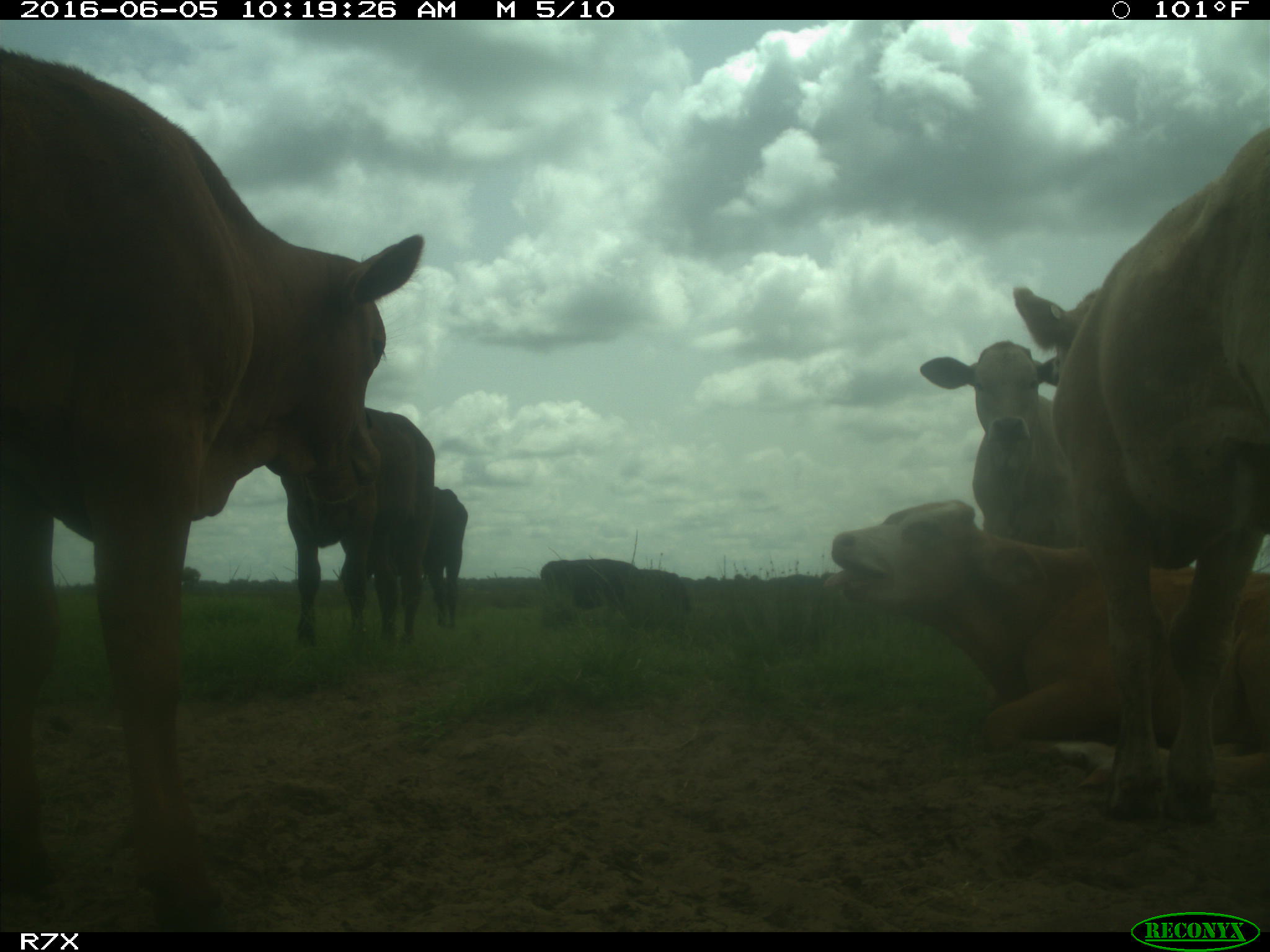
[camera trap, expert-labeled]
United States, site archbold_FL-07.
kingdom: Animalia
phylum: Chordata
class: Mammalia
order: Artiodactyla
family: Bovidae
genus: Bos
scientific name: Bos taurus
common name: domestic cow